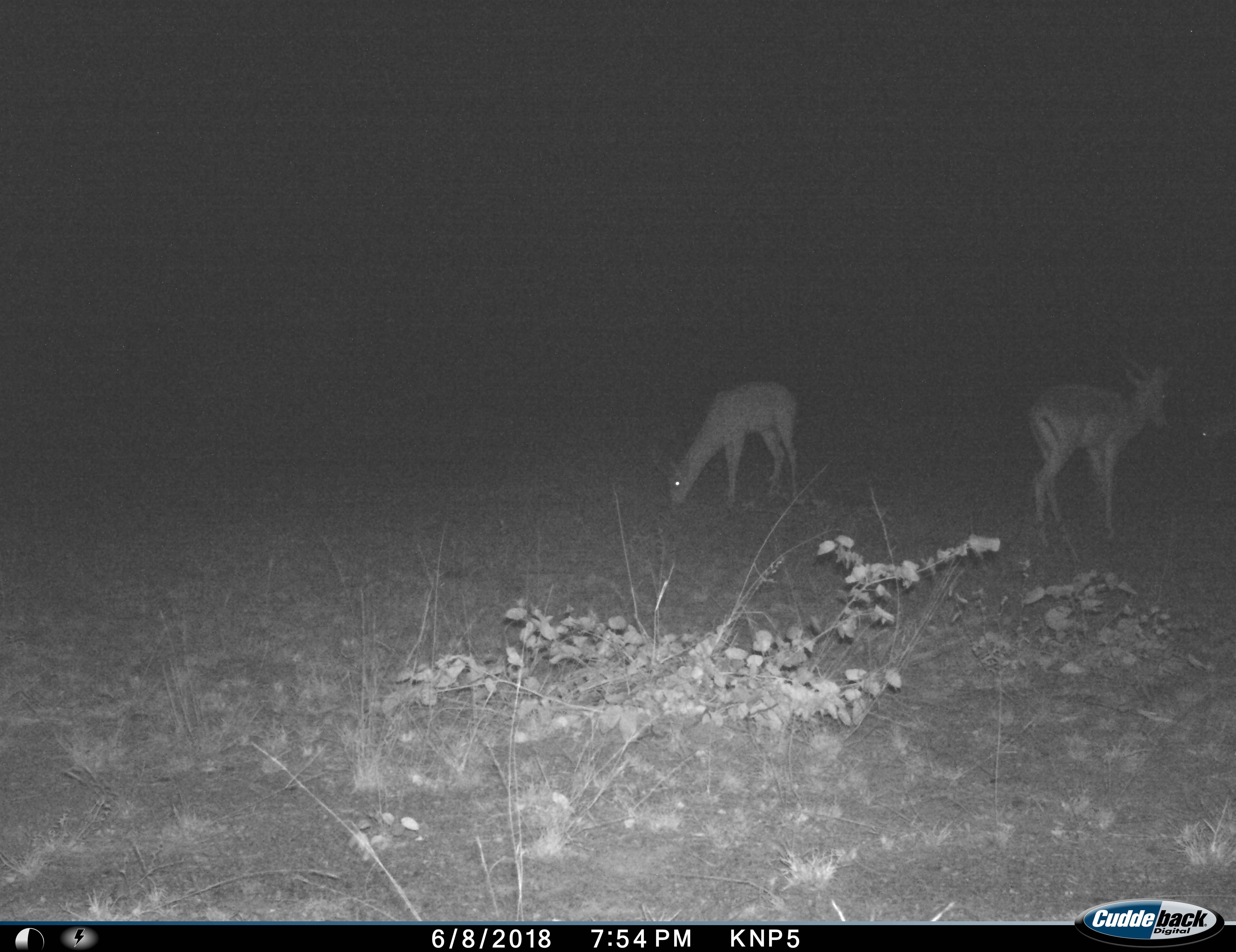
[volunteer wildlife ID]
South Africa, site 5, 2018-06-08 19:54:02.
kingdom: Animalia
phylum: Chordata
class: Mammalia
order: Artiodactyla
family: Bovidae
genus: Aepyceros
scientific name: Aepyceros melampus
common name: impala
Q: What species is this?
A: Impala (Aepyceros melampus).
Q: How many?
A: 3.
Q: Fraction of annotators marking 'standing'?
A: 44%.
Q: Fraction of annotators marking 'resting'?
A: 0%.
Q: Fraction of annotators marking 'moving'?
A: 11%.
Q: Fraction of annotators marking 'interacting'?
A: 0%.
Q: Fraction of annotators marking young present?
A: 0%.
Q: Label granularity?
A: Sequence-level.